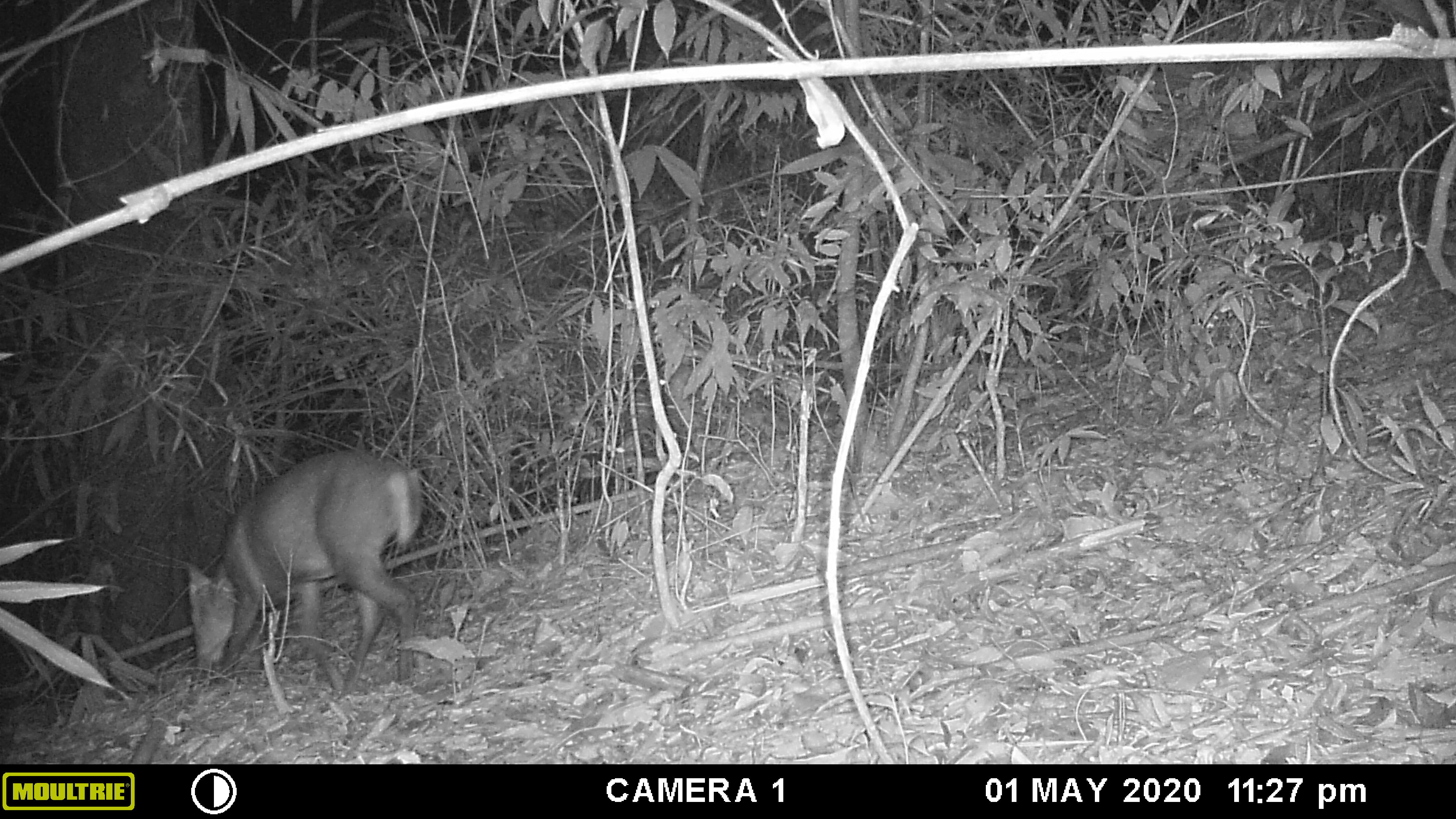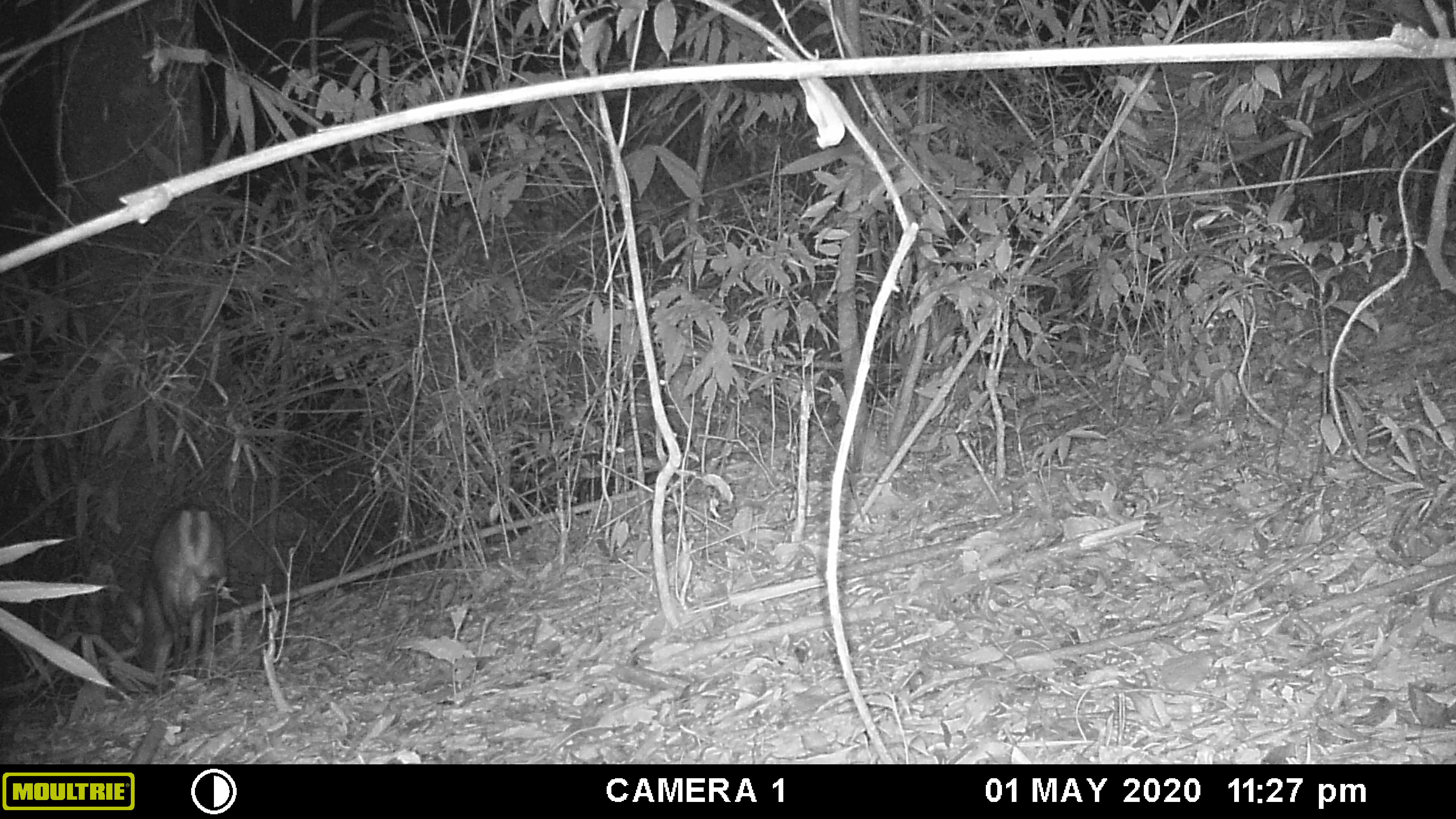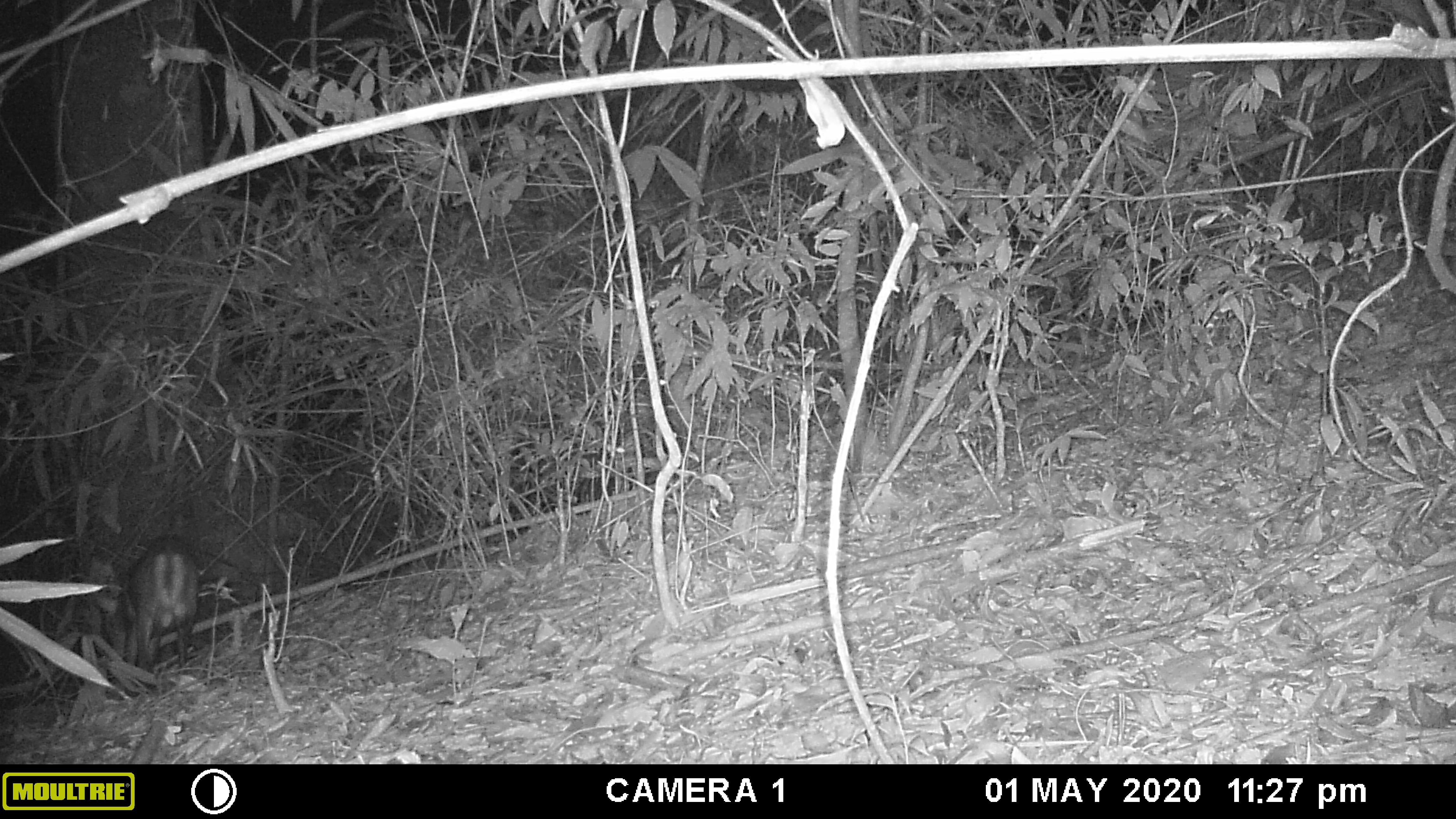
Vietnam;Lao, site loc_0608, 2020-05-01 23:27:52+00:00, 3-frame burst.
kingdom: Animalia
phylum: Chordata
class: Mammalia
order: Artiodactyla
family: Cervidae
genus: Muntiacus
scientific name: Muntiacus rooseveltorum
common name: roosevelt's muntjac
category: roosevelts muntjac group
Roosevelts muntjac group (roosevelt's muntjac) (Muntiacus rooseveltorum). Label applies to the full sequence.